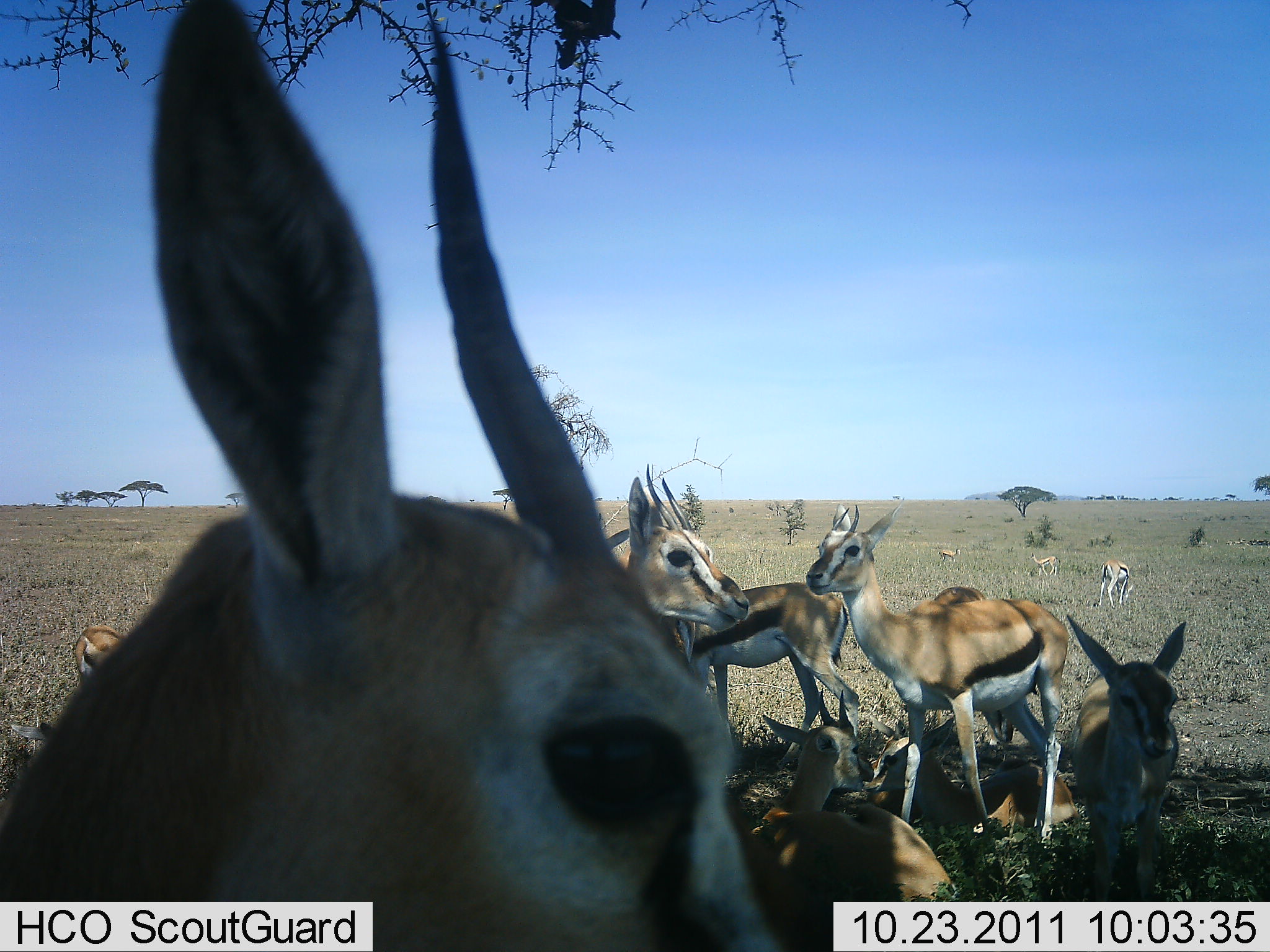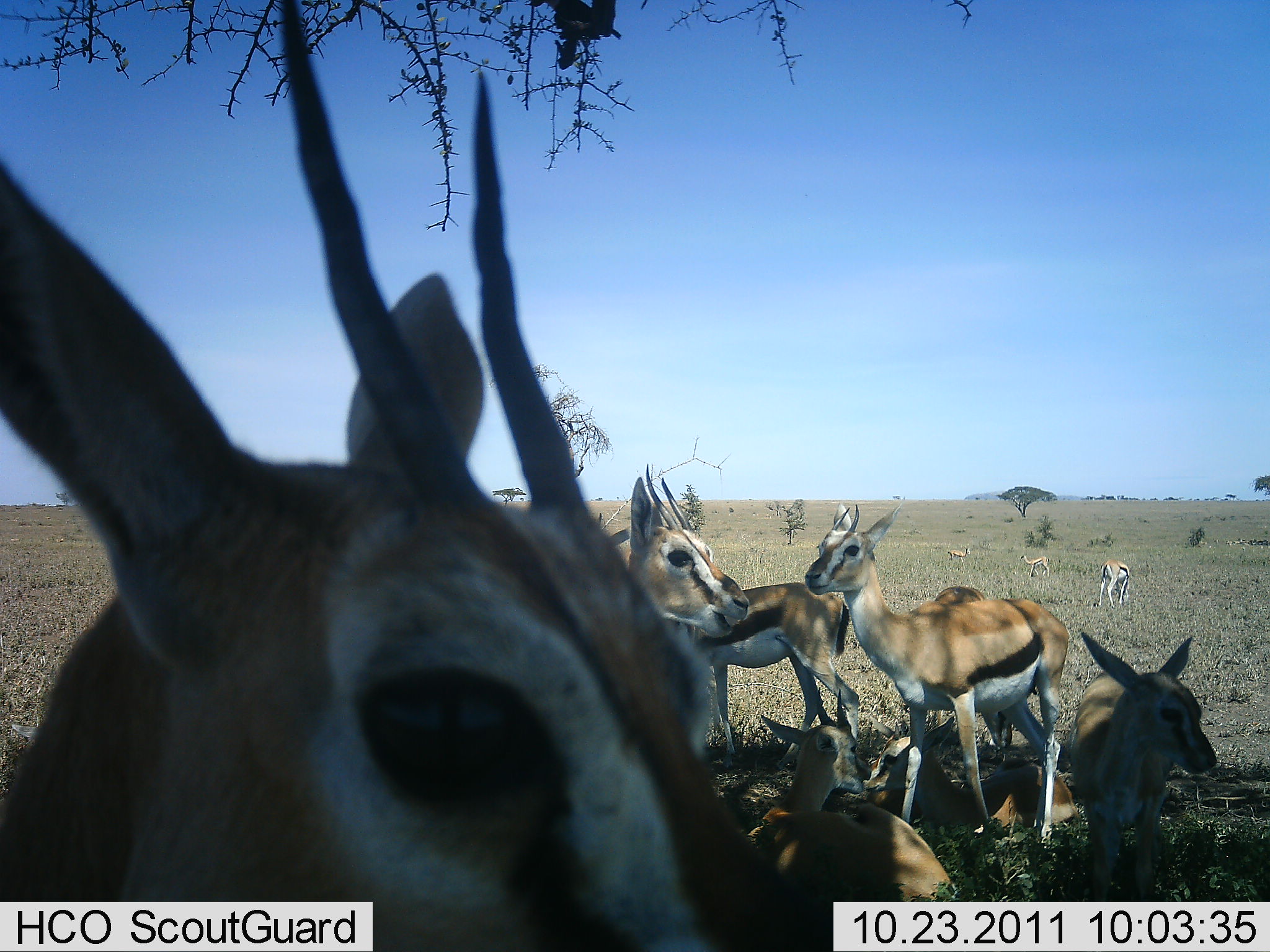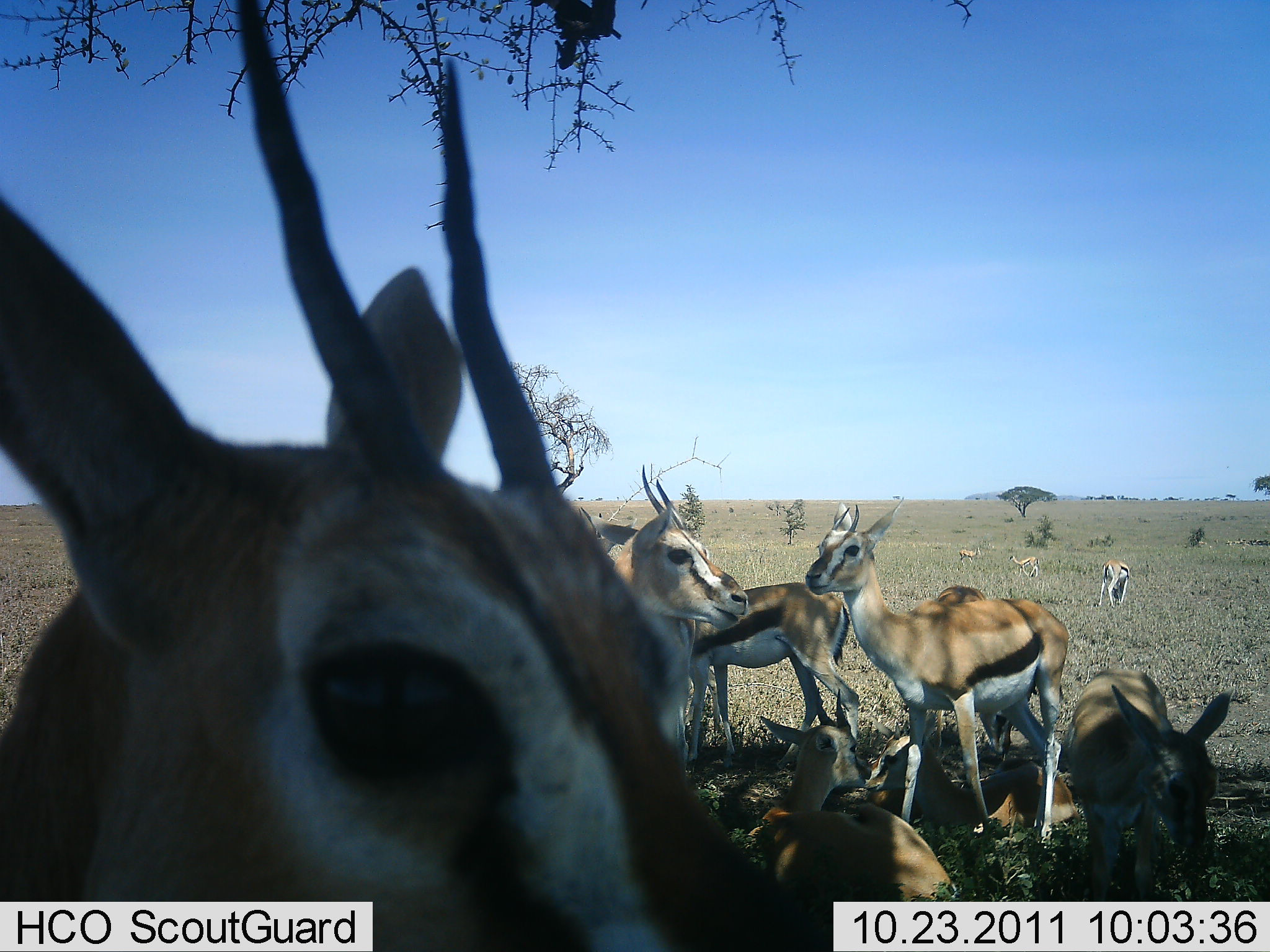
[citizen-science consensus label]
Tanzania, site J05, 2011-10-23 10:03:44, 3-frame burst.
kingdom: Animalia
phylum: Chordata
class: Mammalia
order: Artiodactyla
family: Bovidae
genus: Eudorcas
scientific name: Eudorcas thomsonii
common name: thomson's gazelle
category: gazellethomsons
Gazellethomsons (thomson's gazelle) (Eudorcas thomsonii), count 11-50. Behavior (volunteer vote fractions): standing 82%, resting 64%, moving 9%, interacting 9%. Young present (vote fraction): 64%. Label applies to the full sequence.